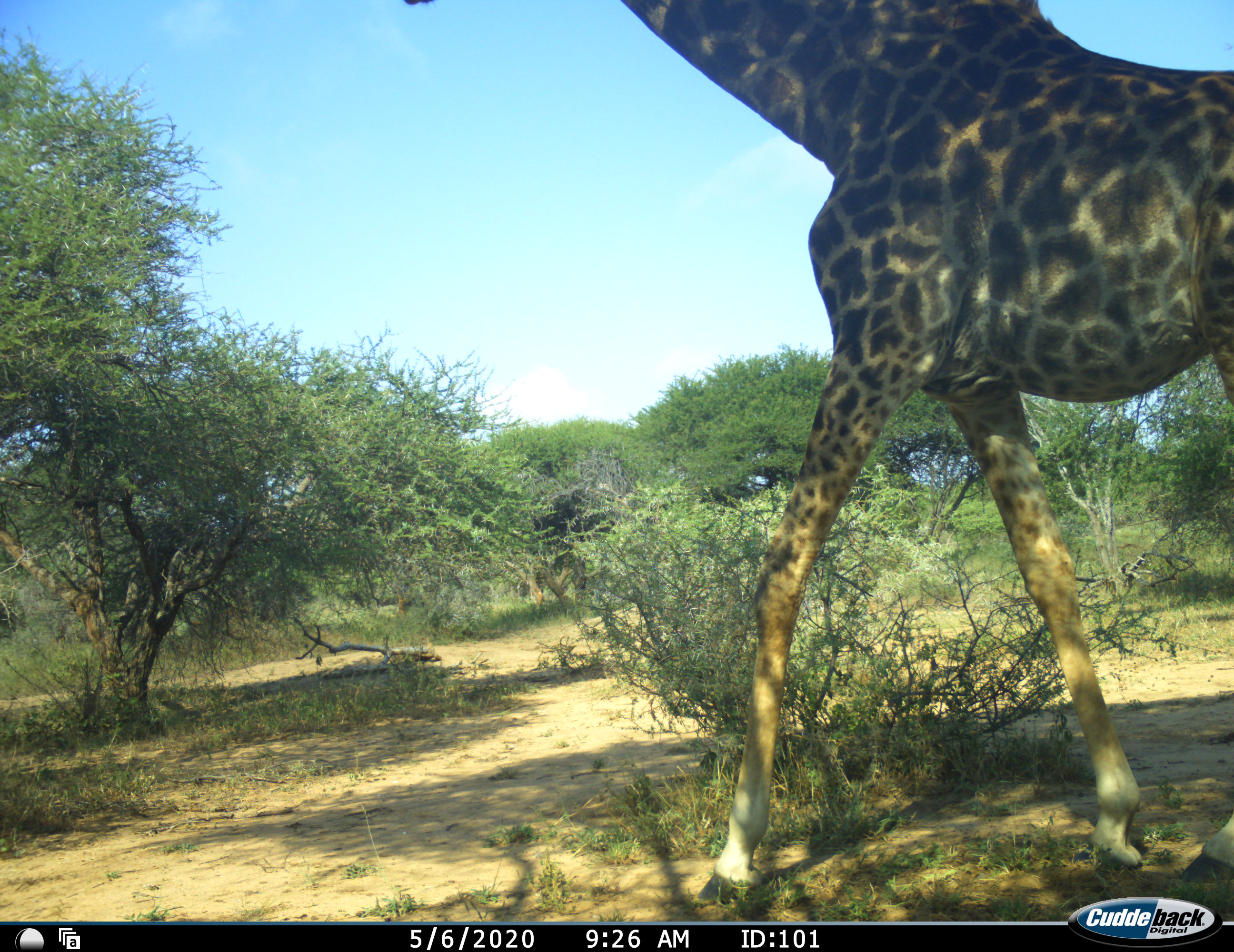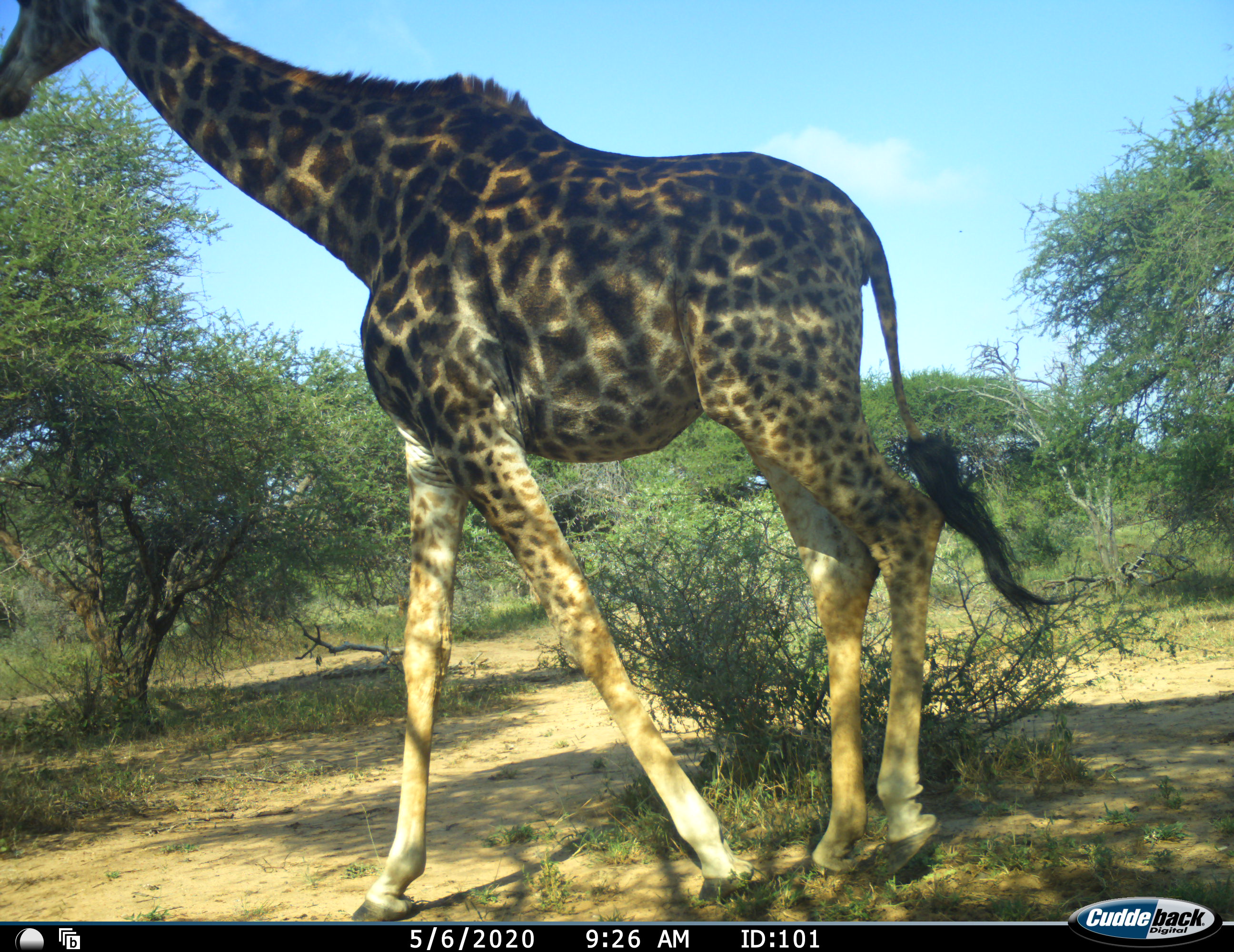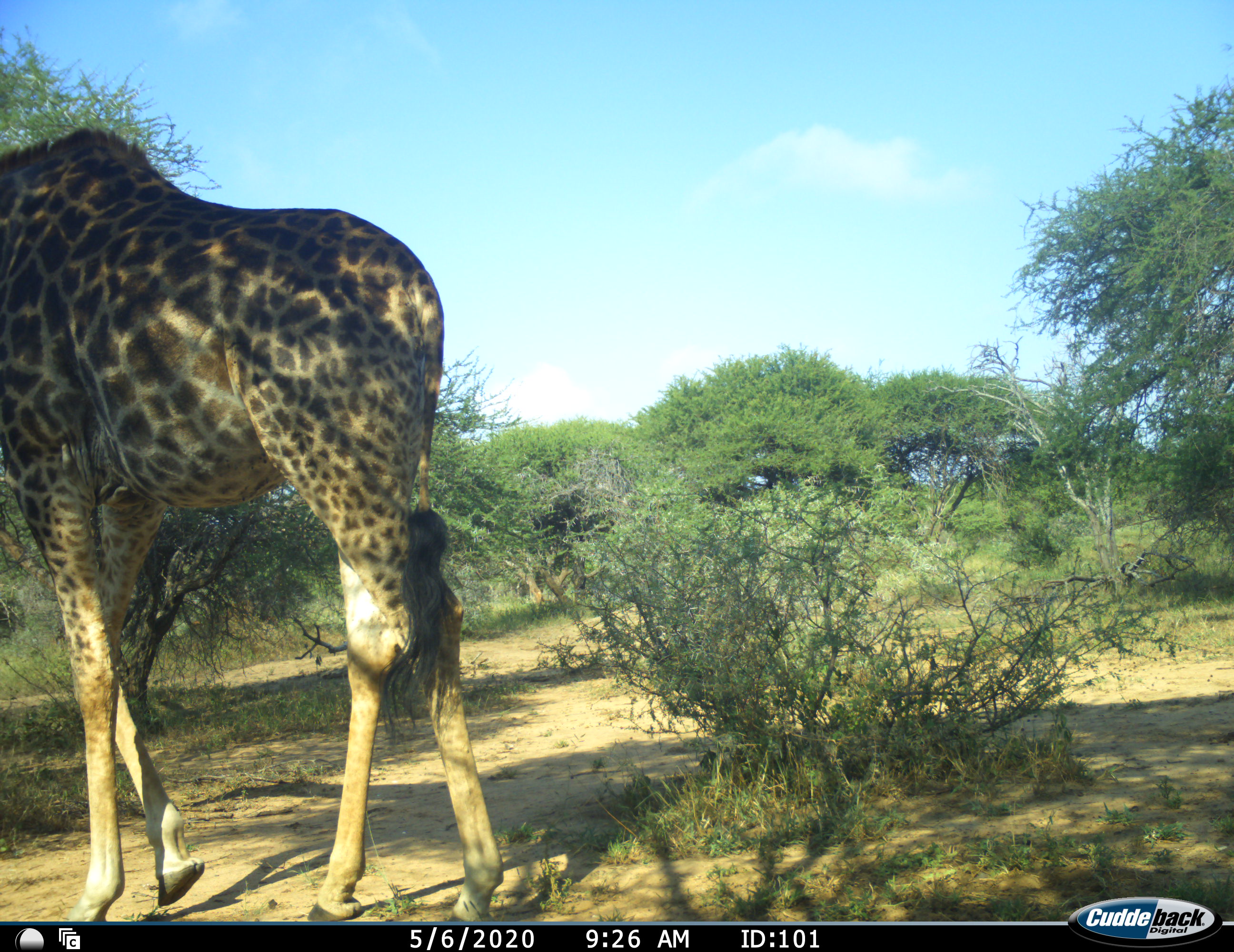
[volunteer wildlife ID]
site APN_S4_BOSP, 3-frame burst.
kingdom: Animalia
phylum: Chordata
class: Mammalia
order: Artiodactyla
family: Giraffidae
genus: Giraffa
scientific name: Giraffa camelopardalis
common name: giraffe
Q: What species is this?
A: Giraffe (Giraffa camelopardalis).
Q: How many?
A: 1.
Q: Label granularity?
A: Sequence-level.